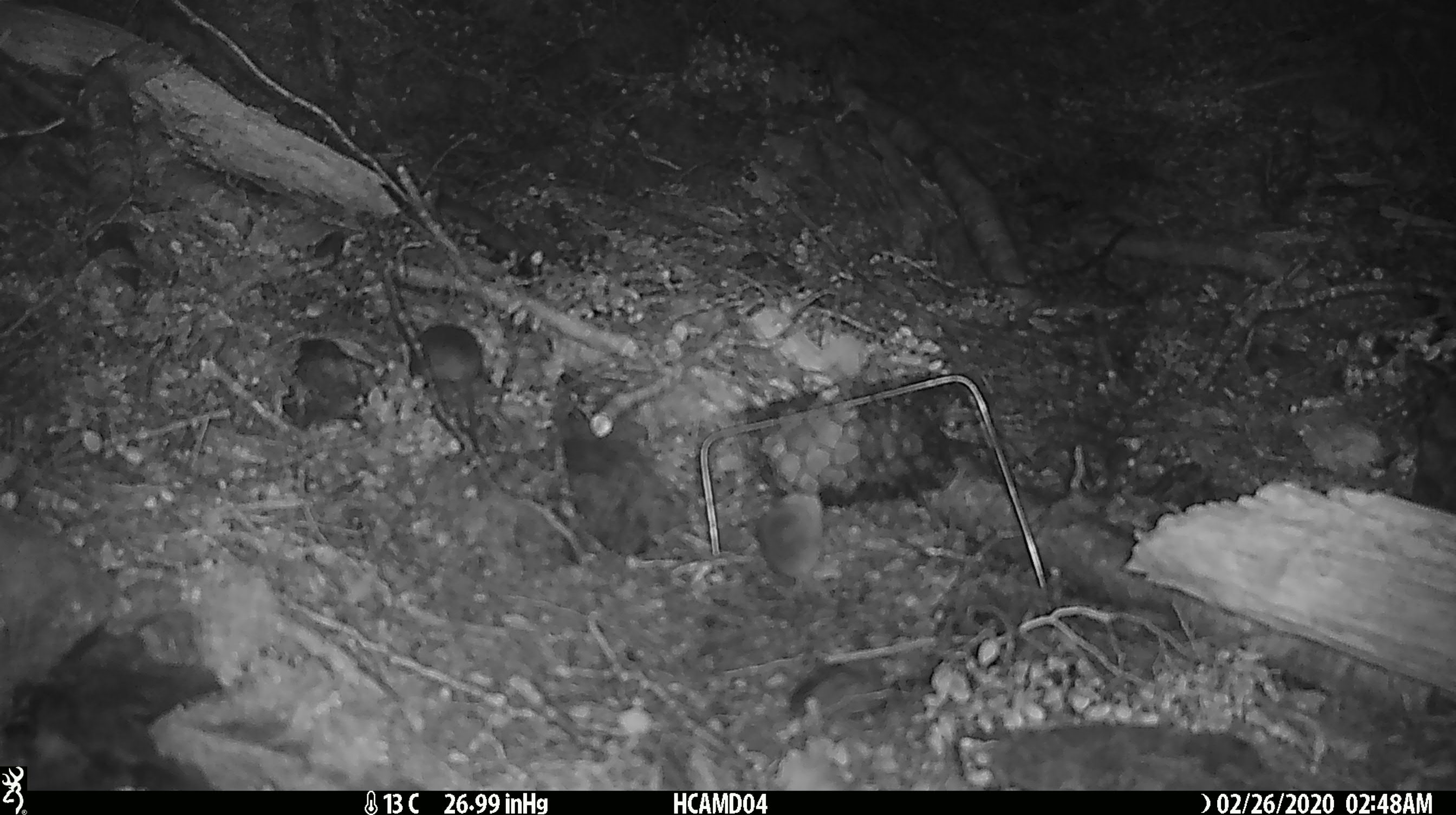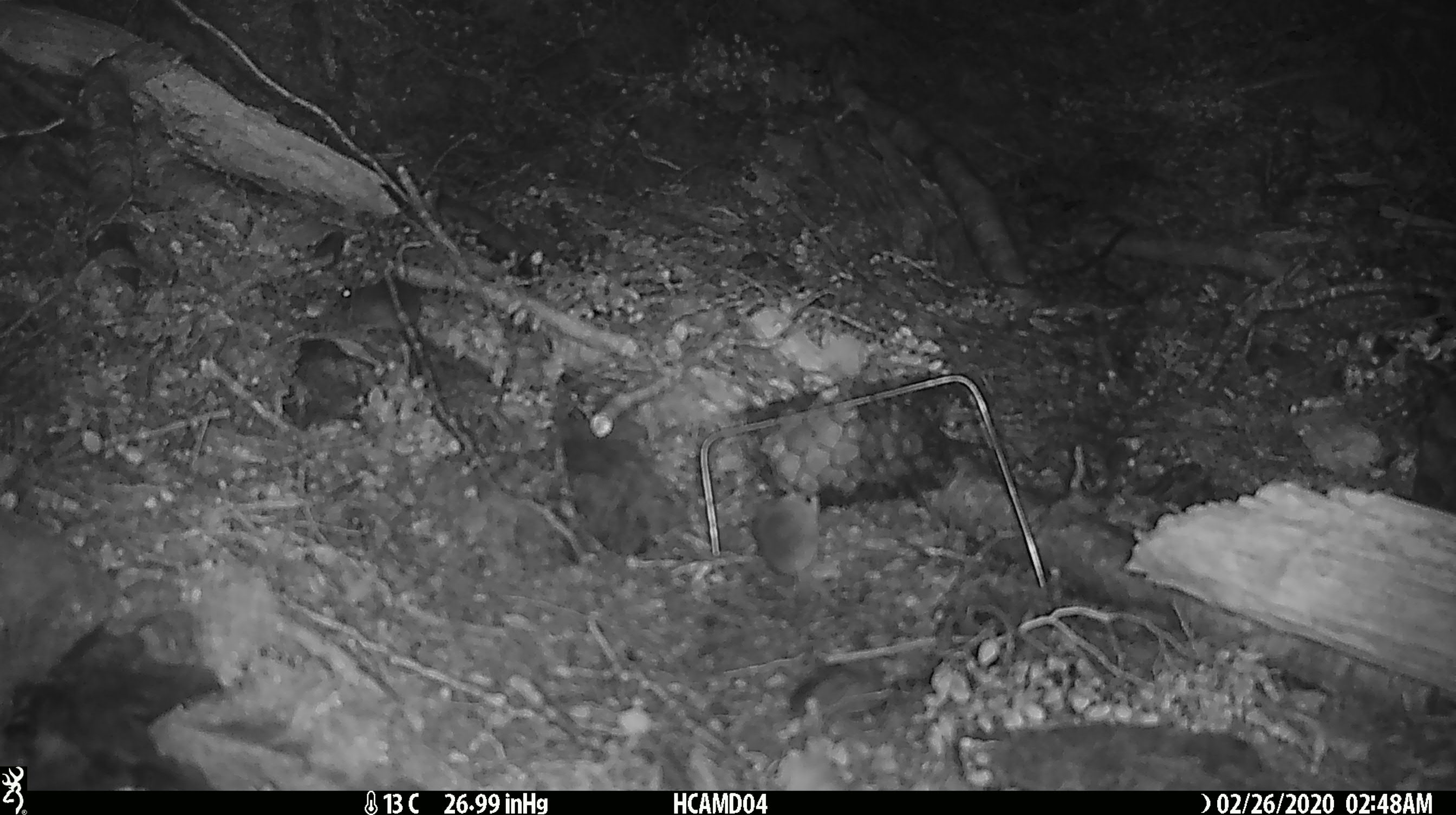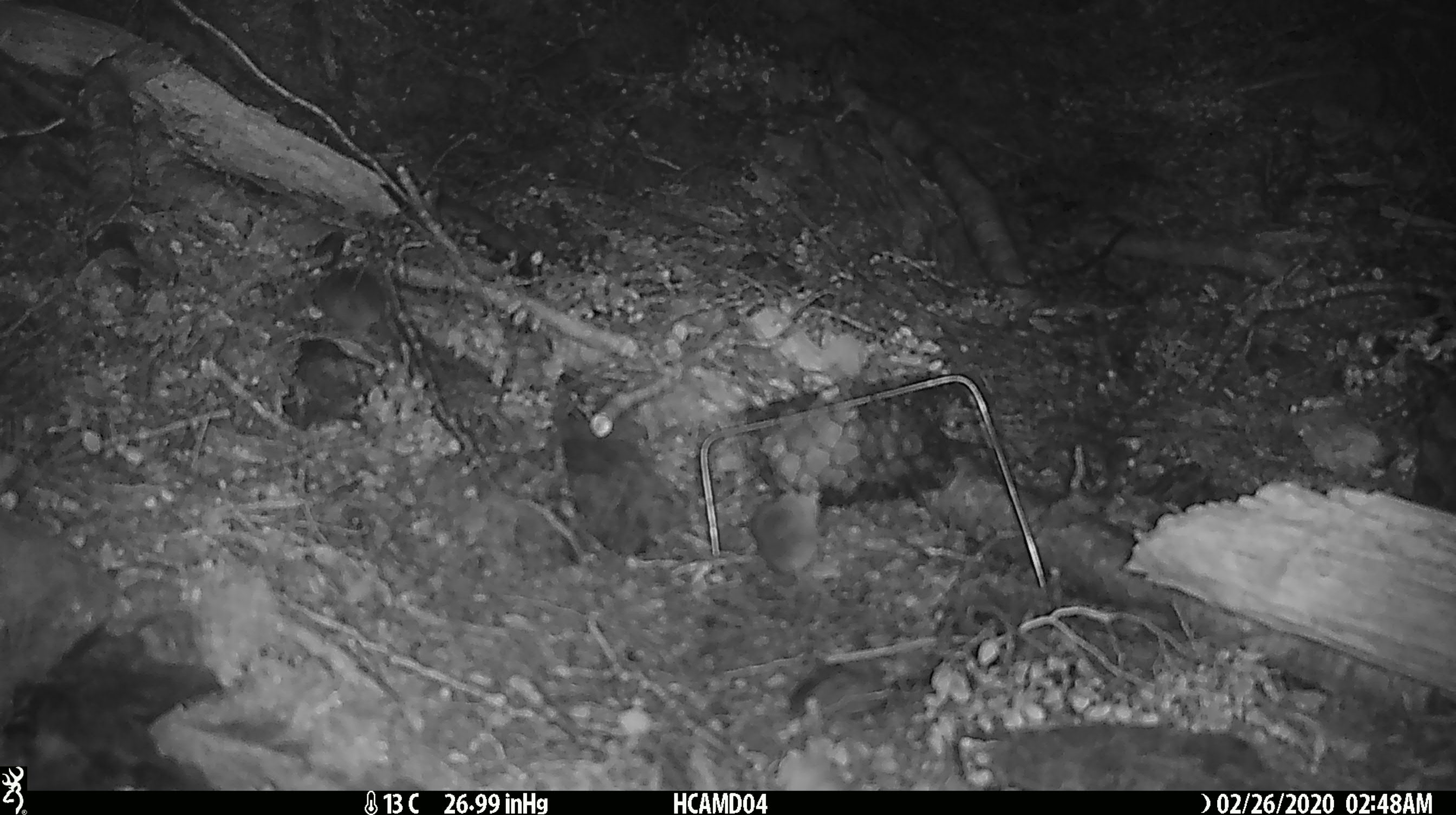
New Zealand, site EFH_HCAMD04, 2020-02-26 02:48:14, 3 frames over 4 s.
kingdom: Animalia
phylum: Chordata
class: Mammalia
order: Rodentia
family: Muridae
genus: Mus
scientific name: Mus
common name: mouse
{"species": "mouse (Mus)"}